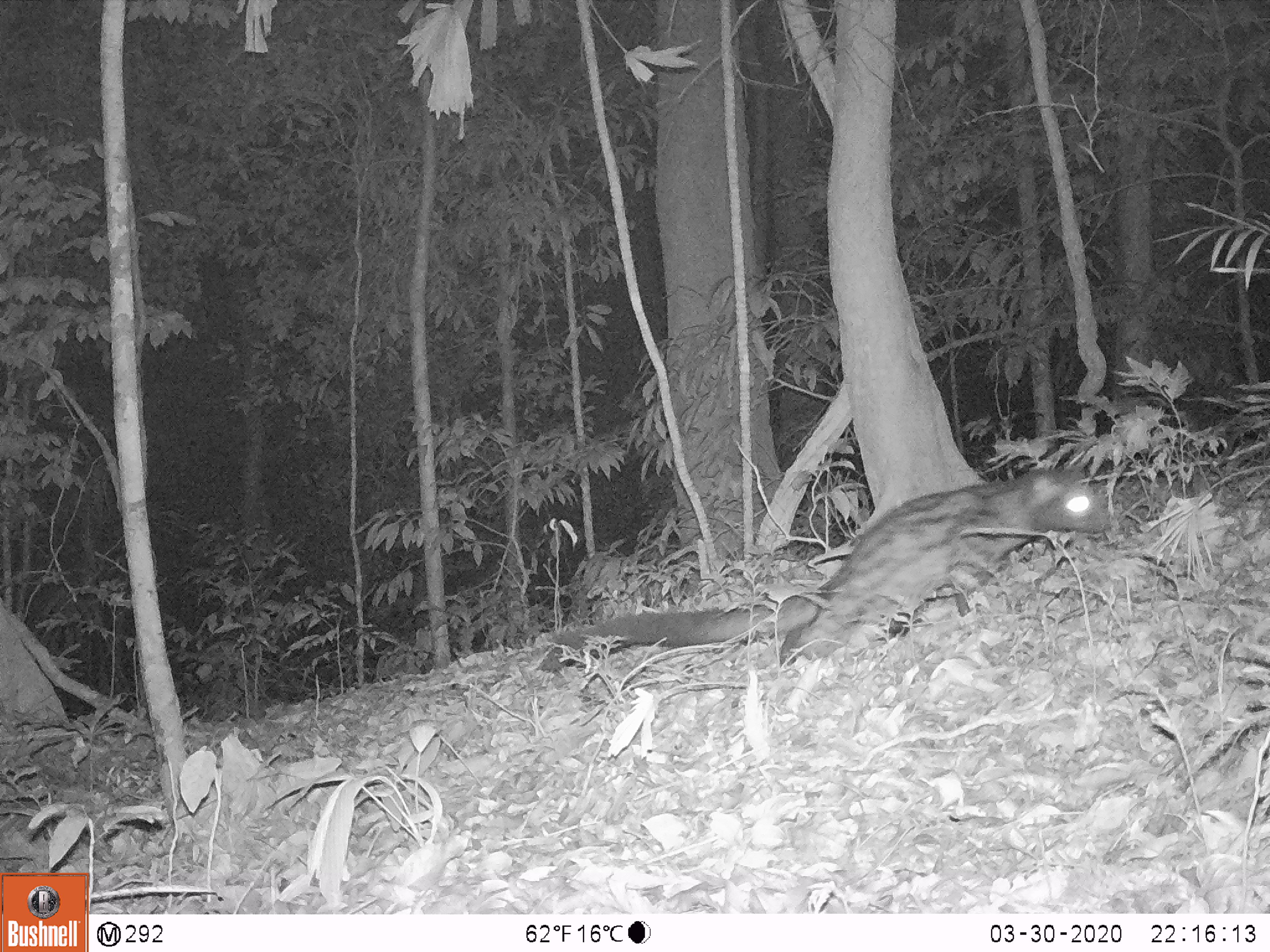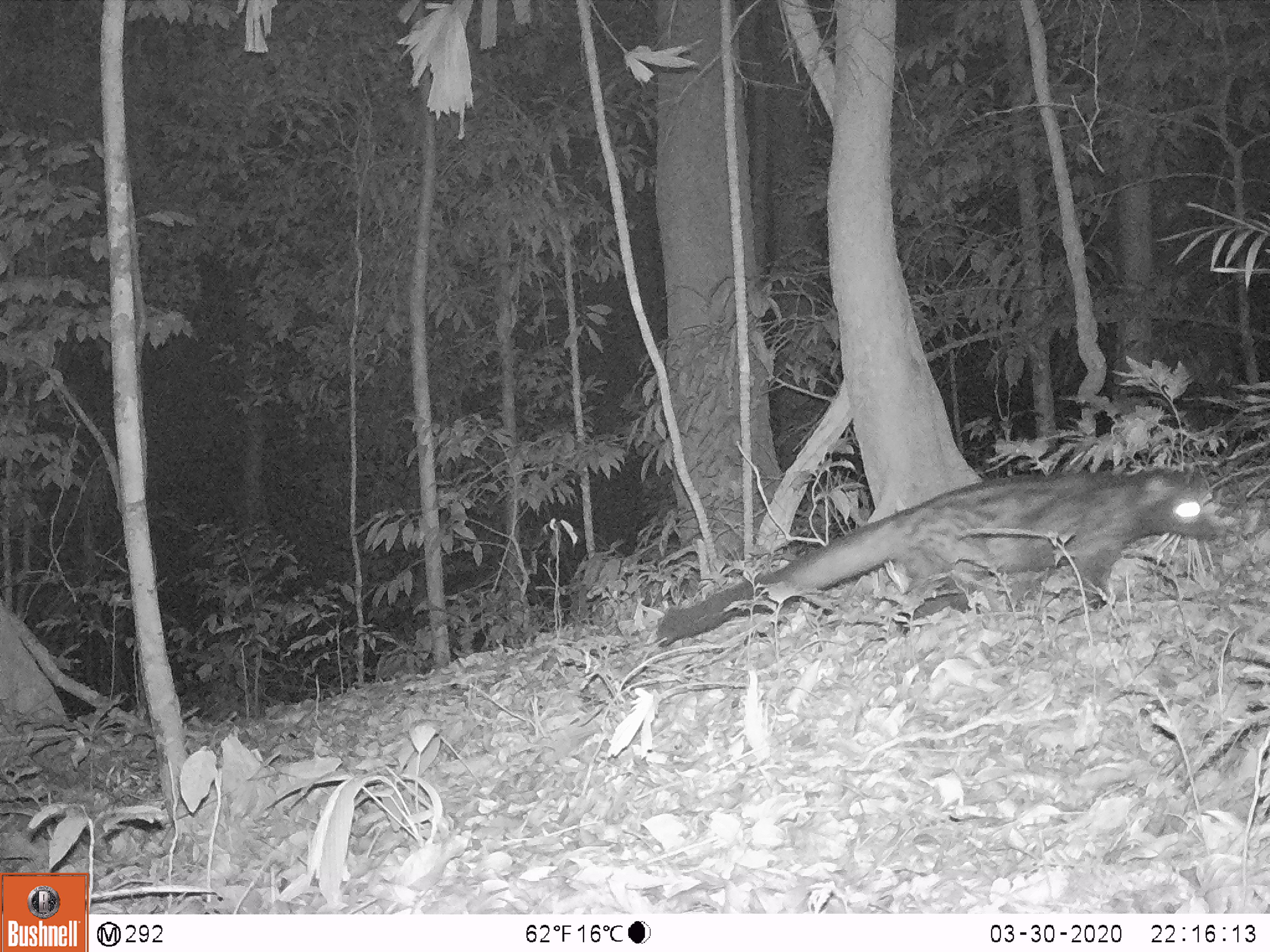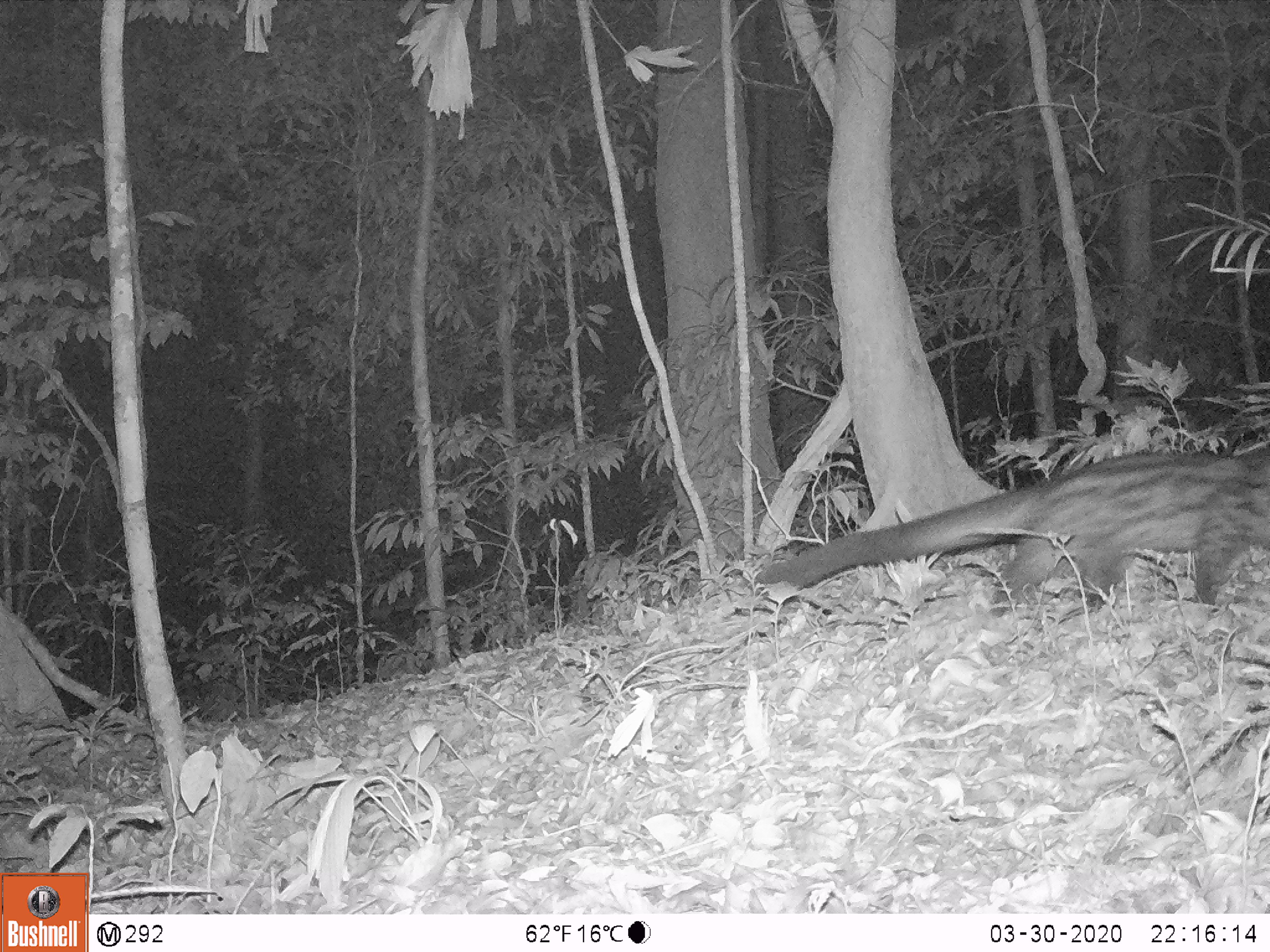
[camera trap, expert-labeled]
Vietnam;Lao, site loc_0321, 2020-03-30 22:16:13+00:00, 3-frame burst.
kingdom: Animalia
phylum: Chordata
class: Mammalia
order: Carnivora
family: Viverridae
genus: Paradoxurus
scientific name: Paradoxurus hermaphroditus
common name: common palm civet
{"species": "common palm civet (Paradoxurus hermaphroditus)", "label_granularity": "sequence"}